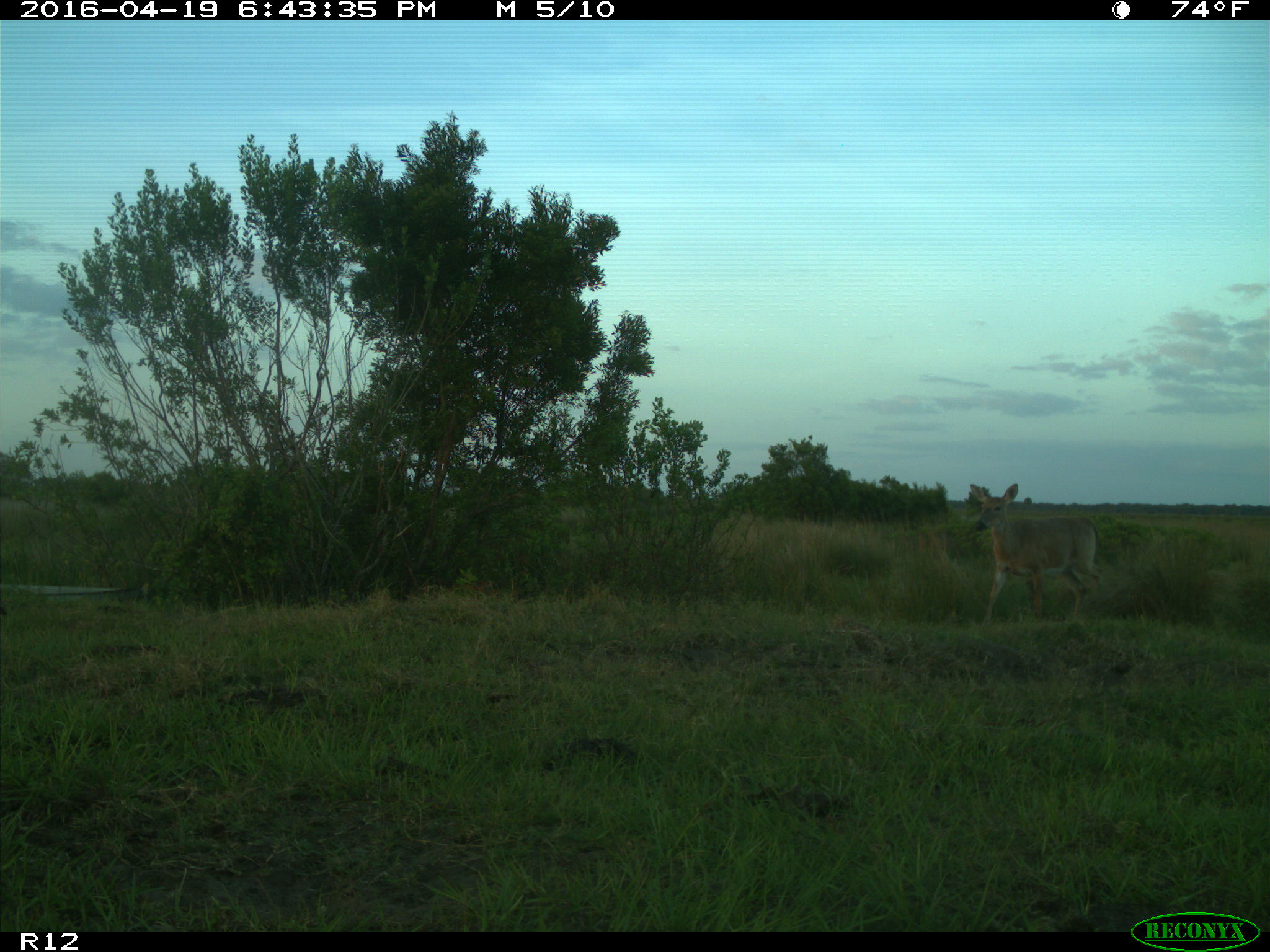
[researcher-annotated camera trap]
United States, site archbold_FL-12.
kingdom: Animalia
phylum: Chordata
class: Mammalia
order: Artiodactyla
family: Cervidae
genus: Odocoileus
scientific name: Odocoileus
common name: deer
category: unidentified deer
Unidentified deer (deer) (Odocoileus).